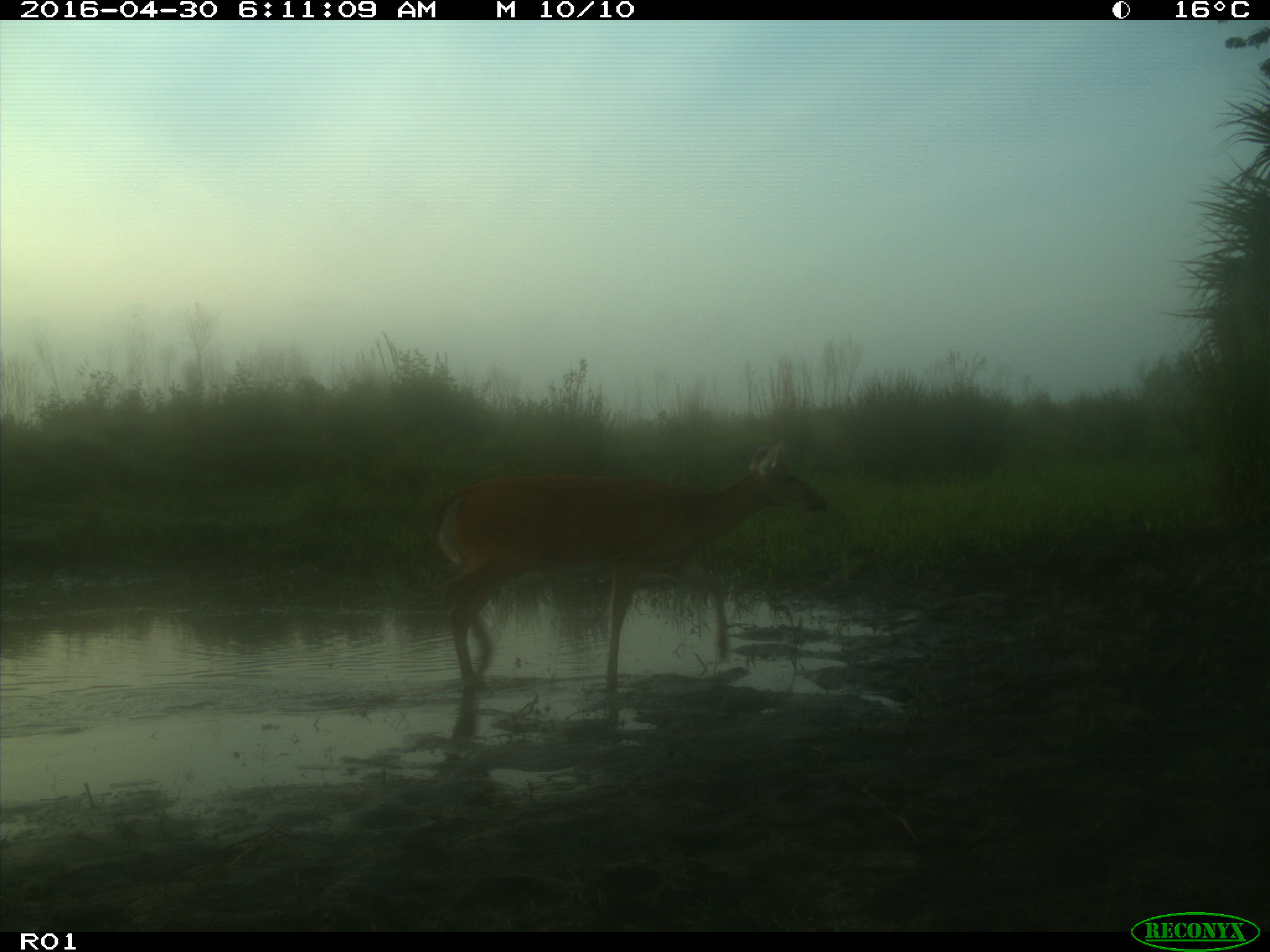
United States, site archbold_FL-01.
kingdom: Animalia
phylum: Chordata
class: Mammalia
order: Artiodactyla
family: Cervidae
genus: Odocoileus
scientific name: Odocoileus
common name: deer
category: unidentified deer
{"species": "unidentified deer (deer) (Odocoileus)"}